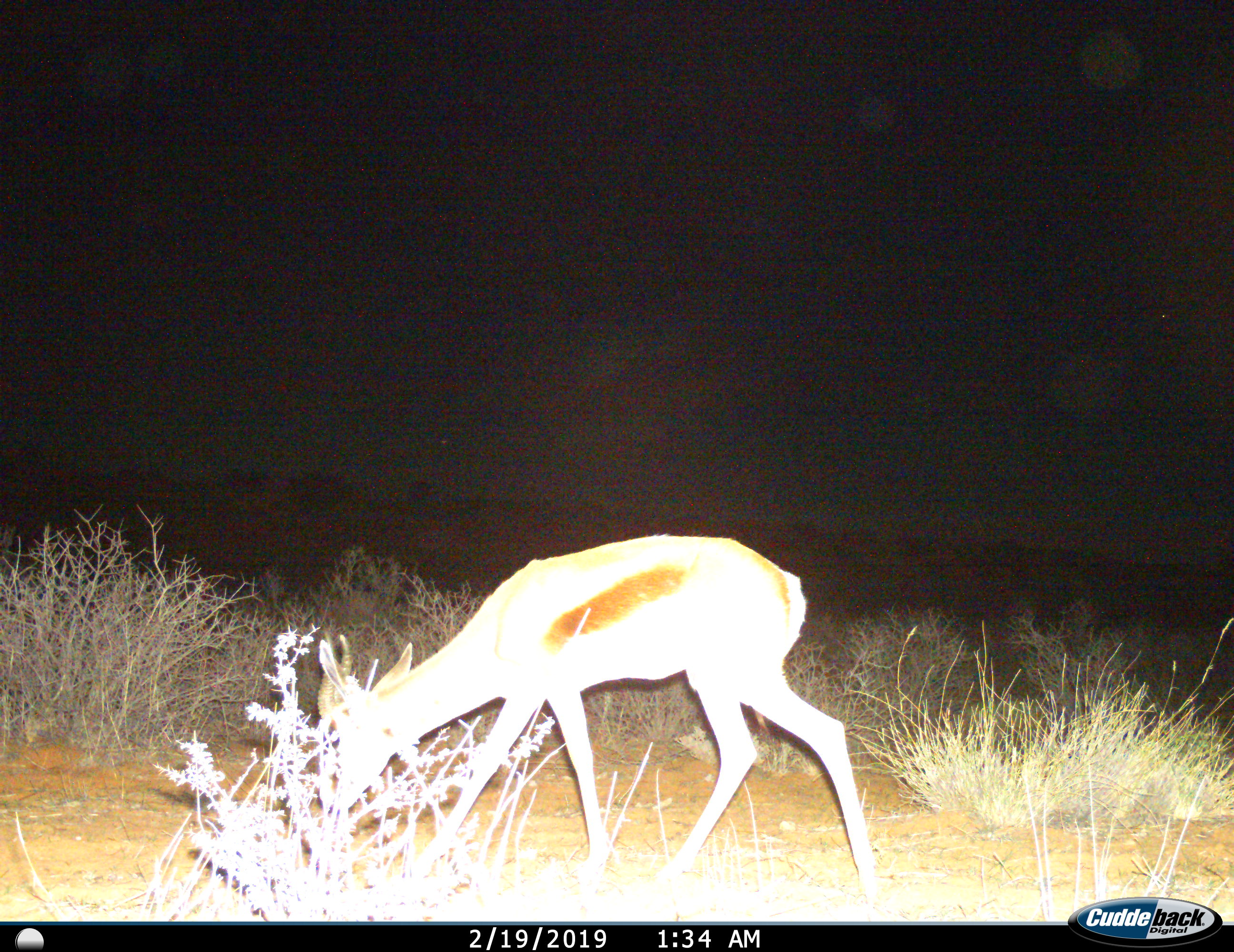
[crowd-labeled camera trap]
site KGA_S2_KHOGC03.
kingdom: Animalia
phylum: Chordata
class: Mammalia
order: Artiodactyla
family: Bovidae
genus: Antidorcas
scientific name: Antidorcas marsupialis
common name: springbok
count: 1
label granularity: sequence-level